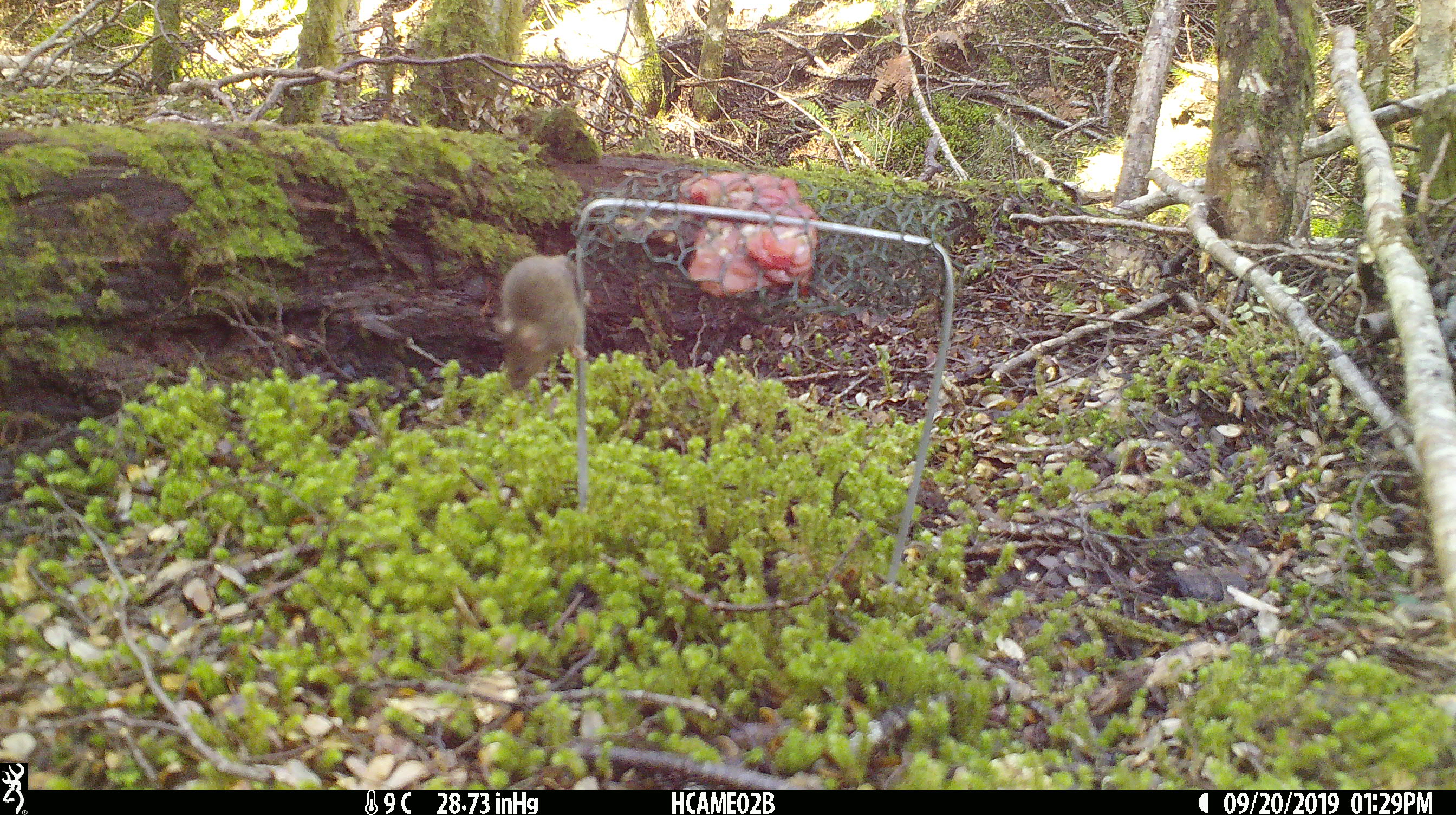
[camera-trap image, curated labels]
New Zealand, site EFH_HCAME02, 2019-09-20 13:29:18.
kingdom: Animalia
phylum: Chordata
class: Mammalia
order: Rodentia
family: Muridae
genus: Mus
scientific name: Mus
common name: mouse